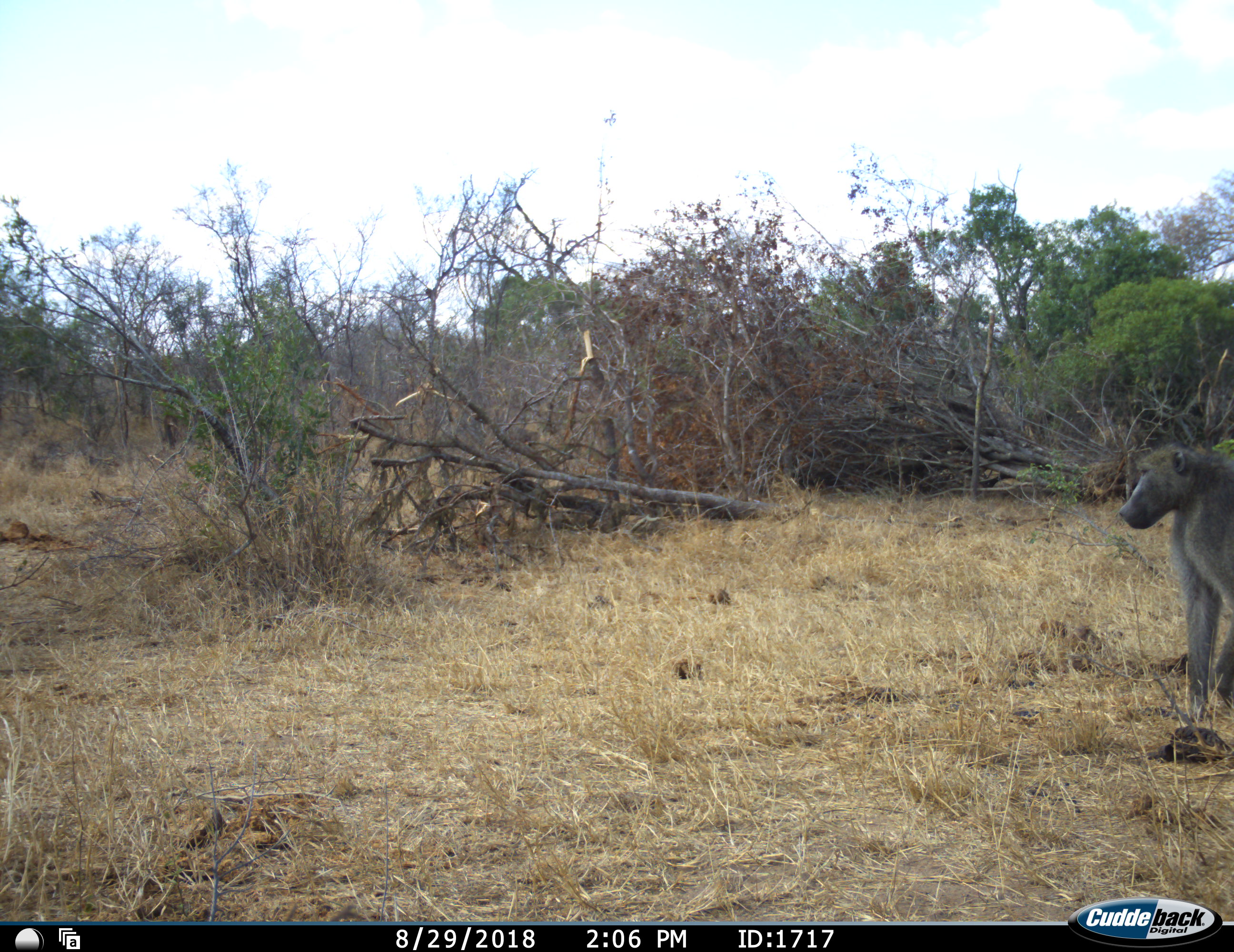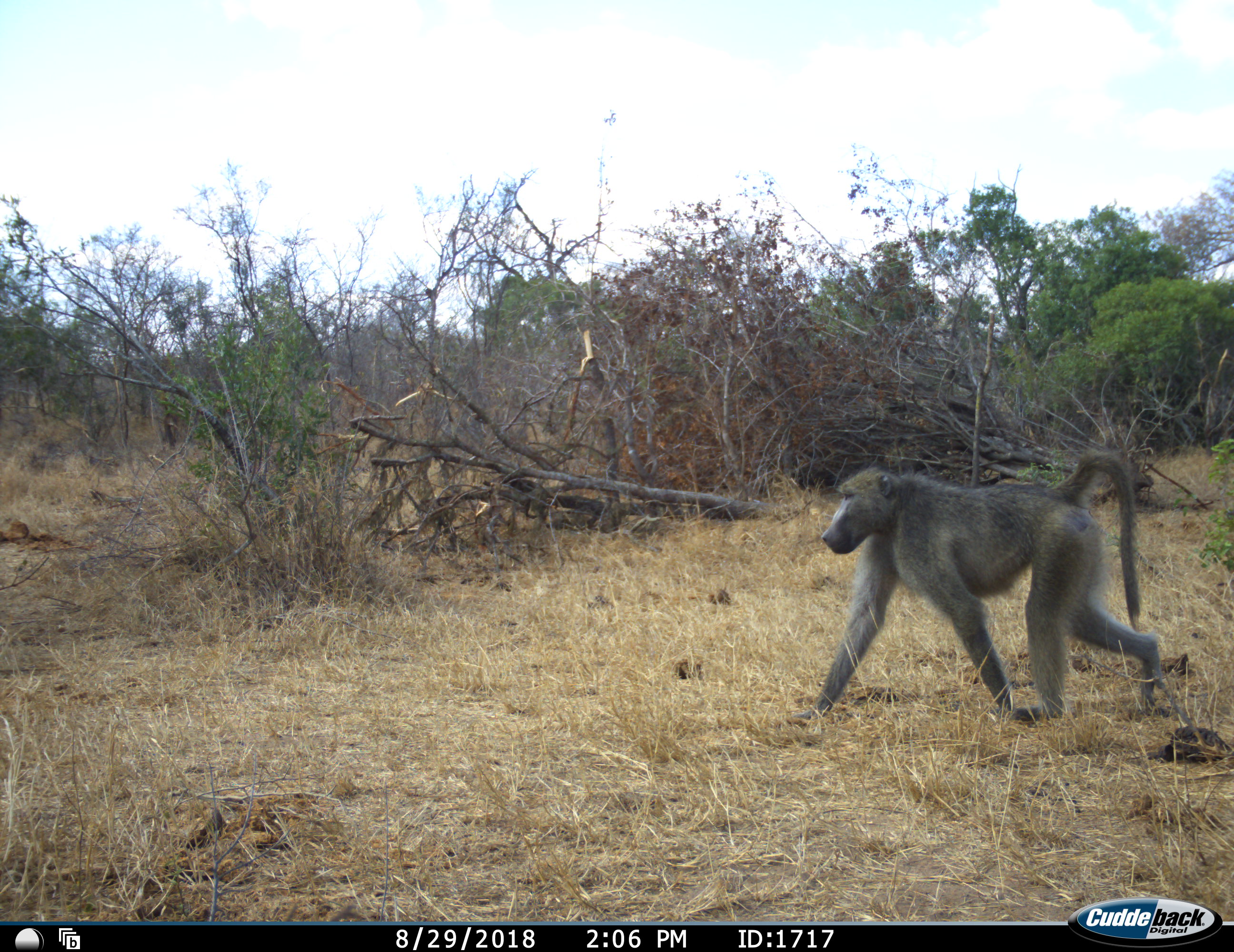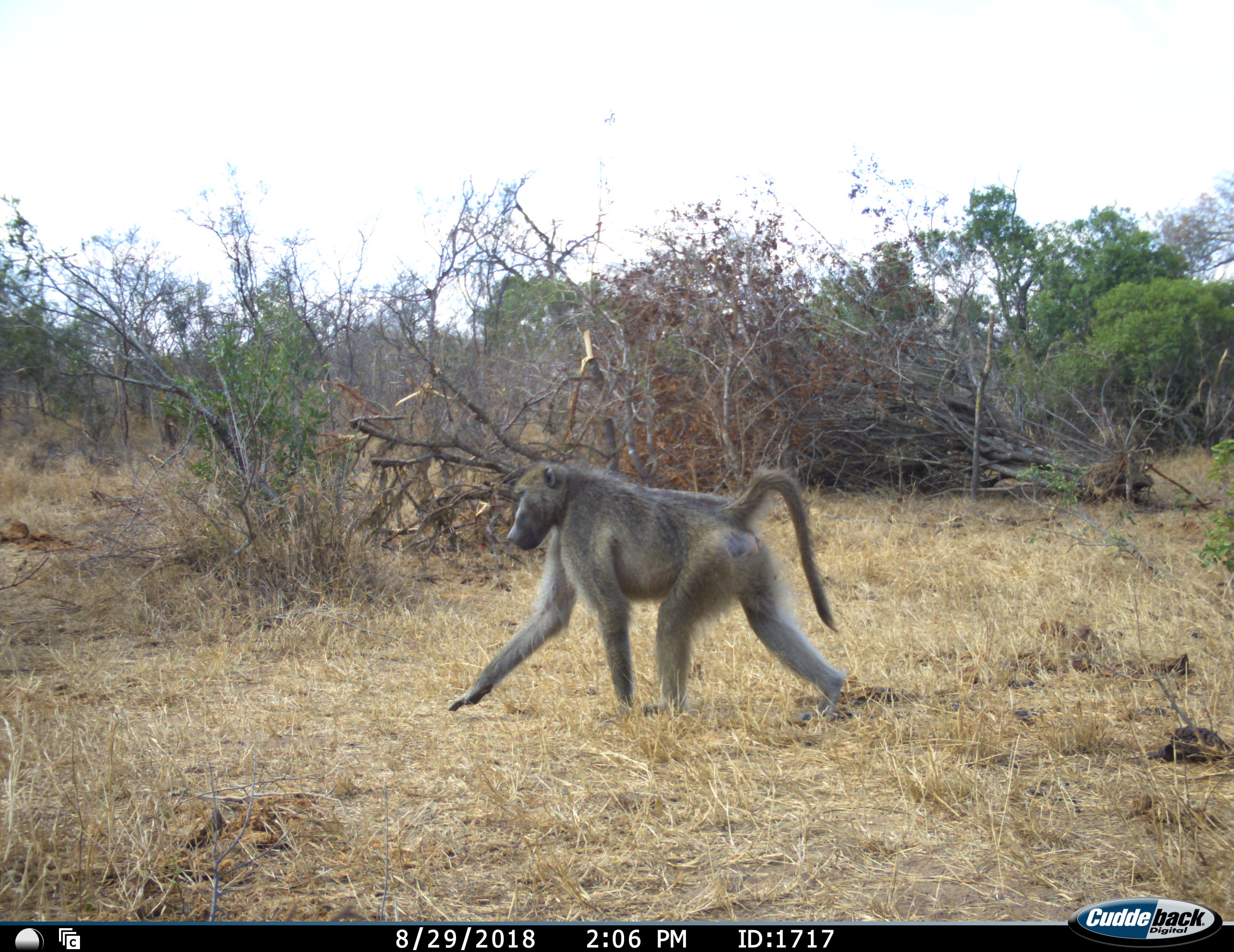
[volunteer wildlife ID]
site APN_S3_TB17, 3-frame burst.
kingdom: Animalia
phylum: Chordata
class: Mammalia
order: Primates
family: Cercopithecidae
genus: Papio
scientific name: Papio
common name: baboon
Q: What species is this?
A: Baboon (Papio).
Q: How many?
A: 1.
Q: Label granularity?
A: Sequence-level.